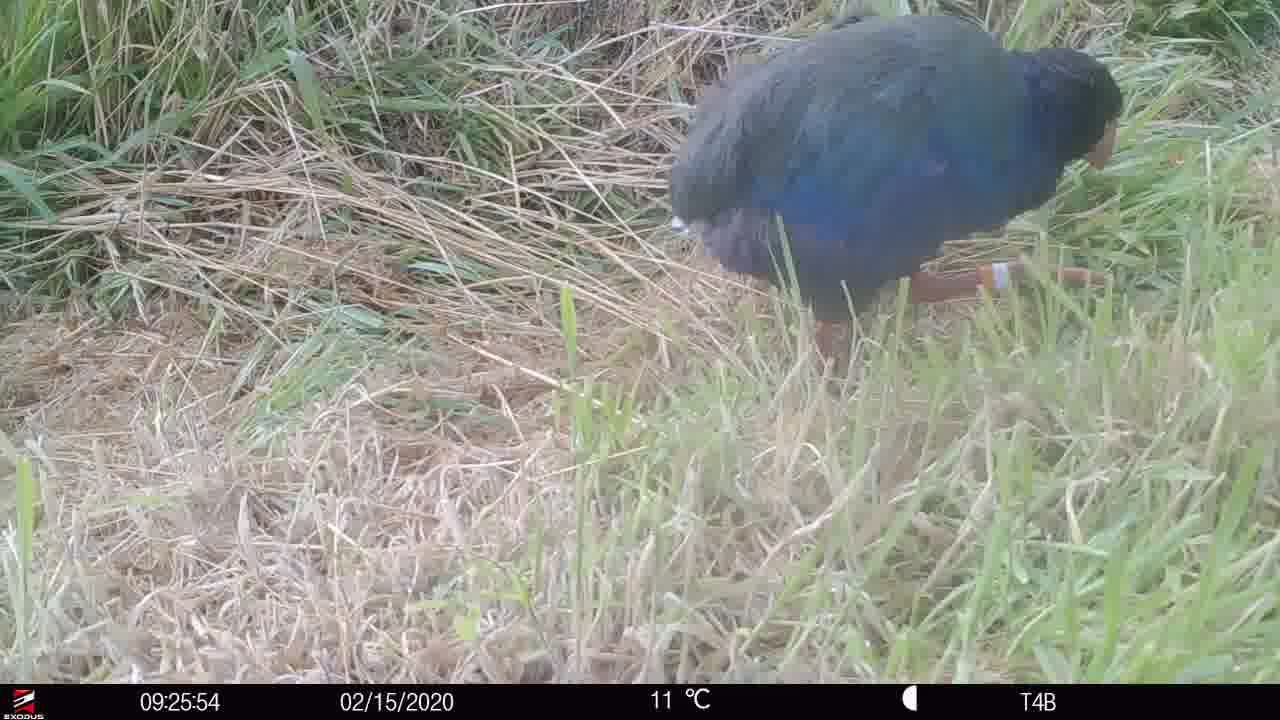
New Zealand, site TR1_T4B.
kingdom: Animalia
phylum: Chordata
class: Aves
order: Gruiformes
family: Rallidae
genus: Porphyrio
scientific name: Porphyrio mantelli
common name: takahe